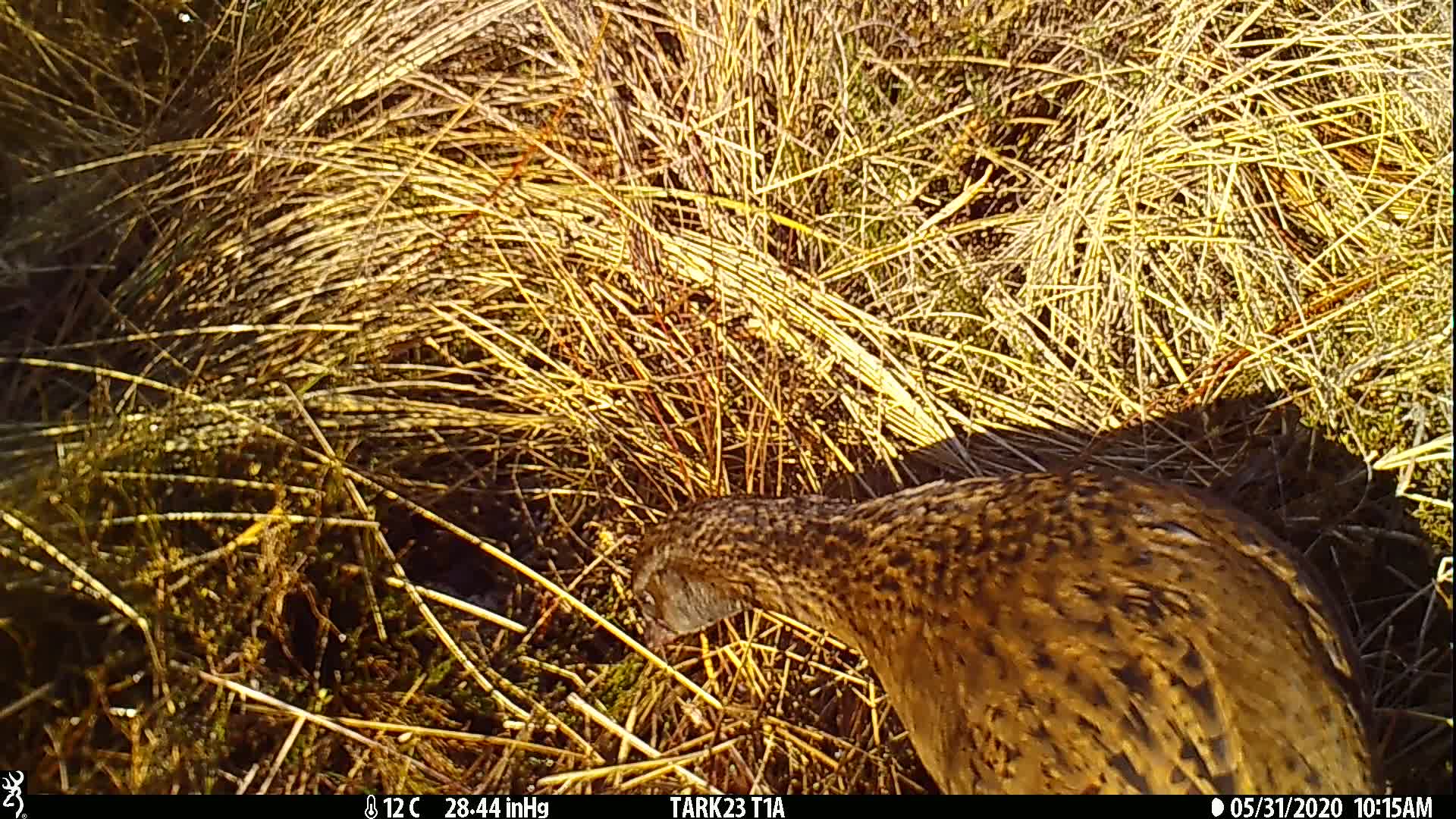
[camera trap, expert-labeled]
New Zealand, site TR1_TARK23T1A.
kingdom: Animalia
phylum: Chordata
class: Aves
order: Gruiformes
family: Rallidae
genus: Gallirallus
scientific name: Gallirallus australis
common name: weka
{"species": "weka (Gallirallus australis)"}